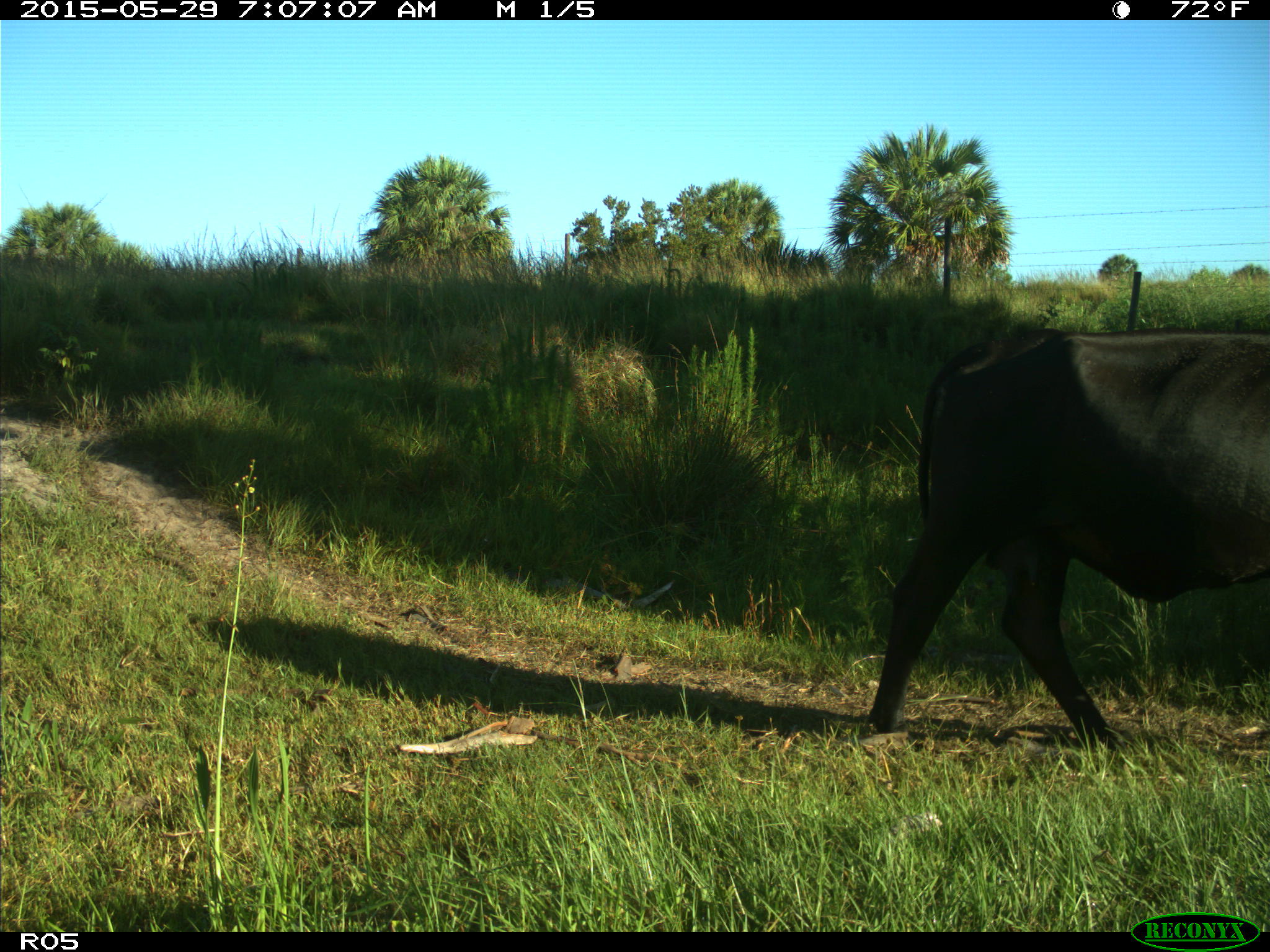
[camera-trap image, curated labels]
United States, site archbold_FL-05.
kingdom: Animalia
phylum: Chordata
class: Mammalia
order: Artiodactyla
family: Bovidae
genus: Bos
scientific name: Bos taurus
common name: domestic cow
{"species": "Bos taurus (domestic cow)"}